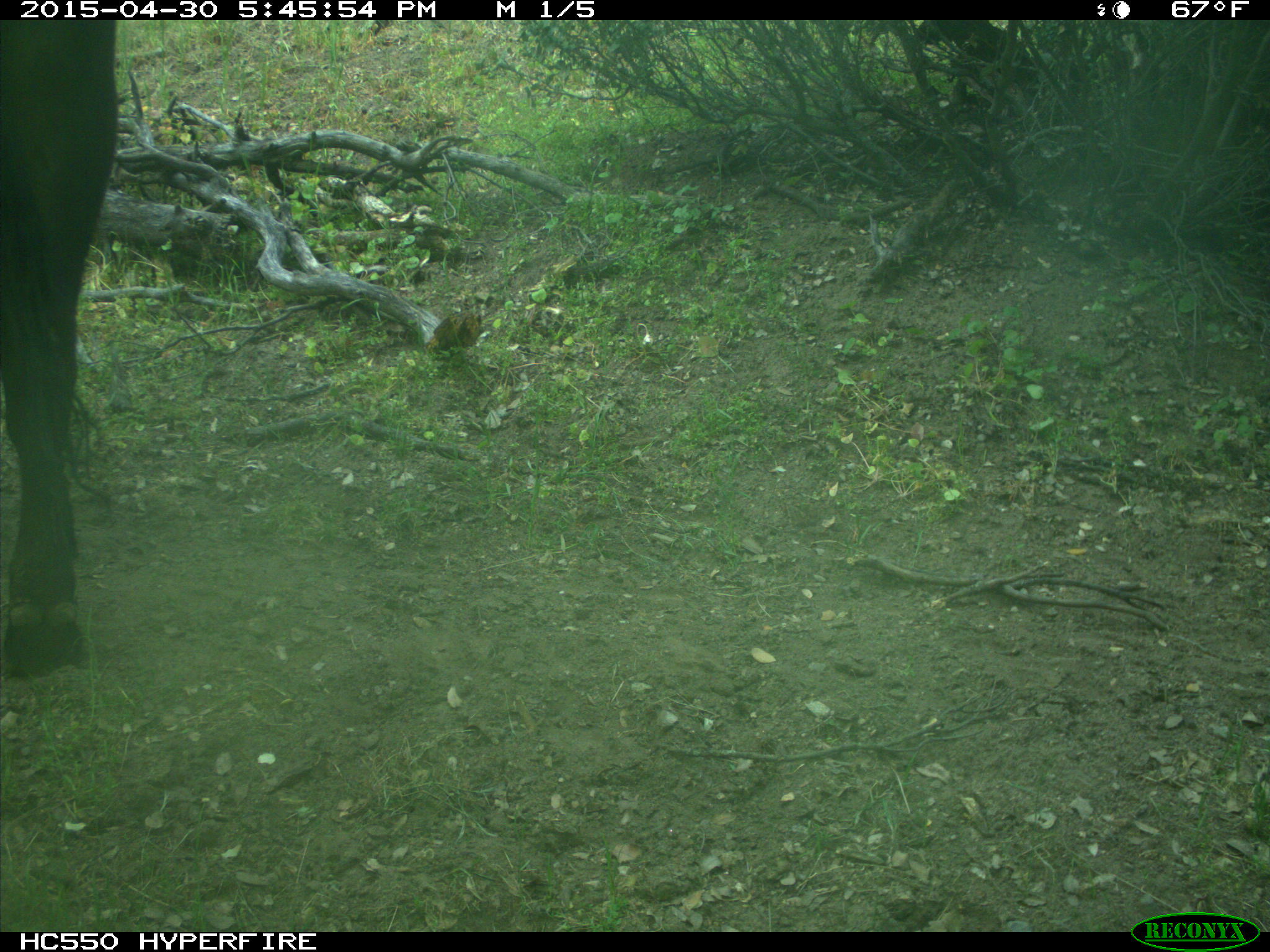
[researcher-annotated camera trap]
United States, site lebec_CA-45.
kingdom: Animalia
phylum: Chordata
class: Mammalia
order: Artiodactyla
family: Bovidae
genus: Bos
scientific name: Bos taurus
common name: domestic cow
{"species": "Bos taurus (domestic cow)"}